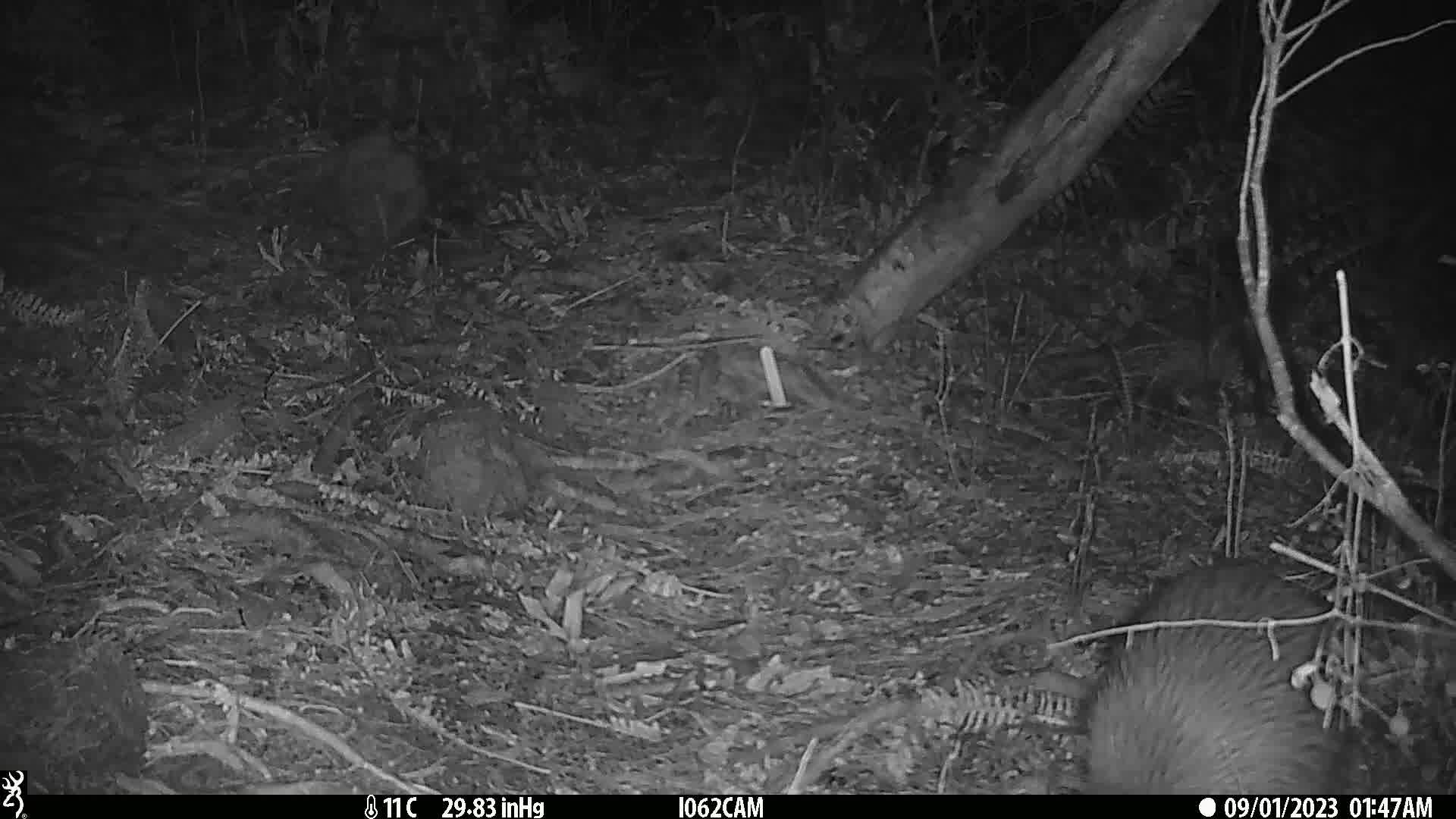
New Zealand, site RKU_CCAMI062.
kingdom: Animalia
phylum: Chordata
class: Aves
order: Apterygiformes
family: Apterygidae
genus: Apteryx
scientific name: Apteryx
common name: kiwi